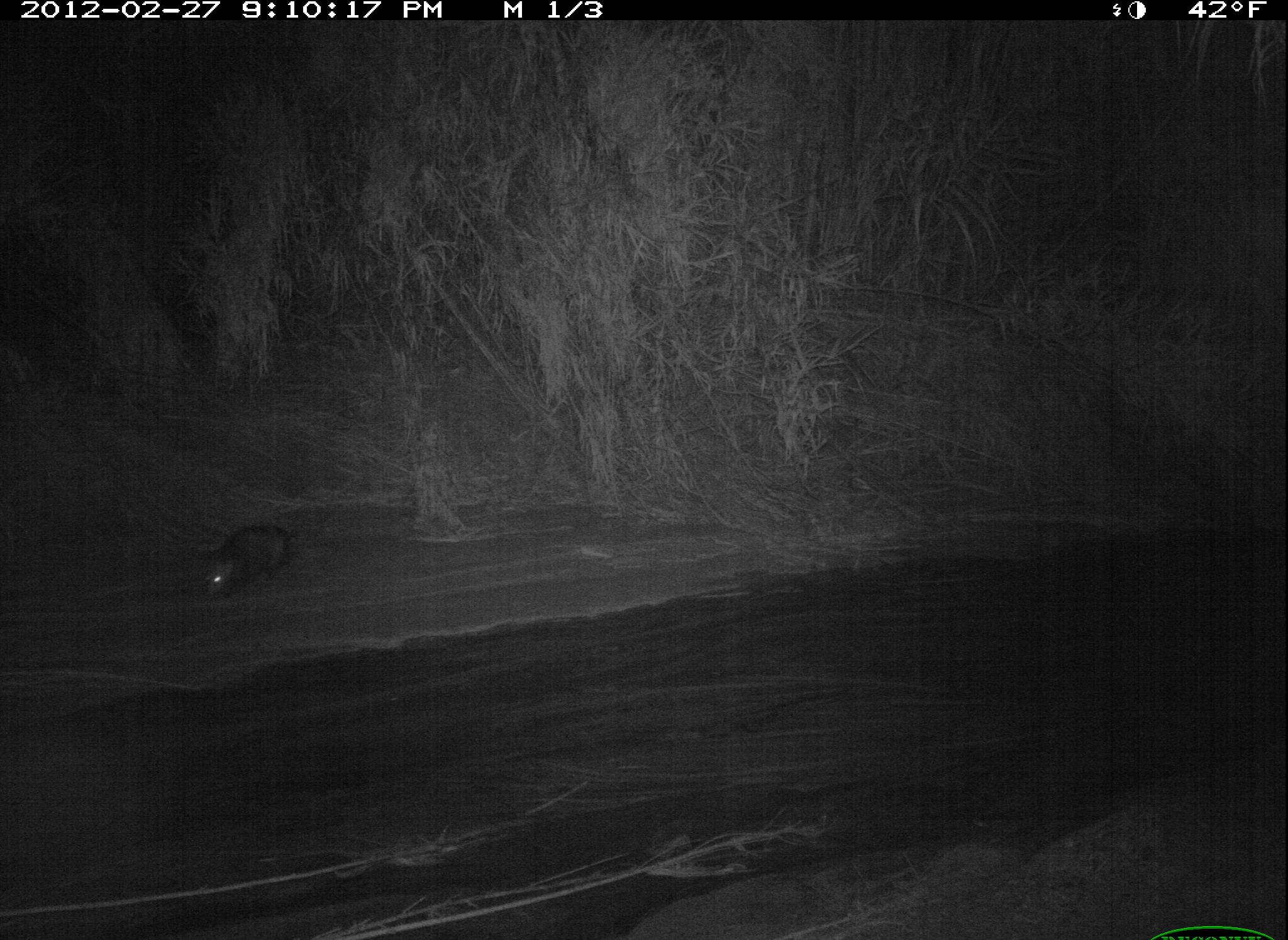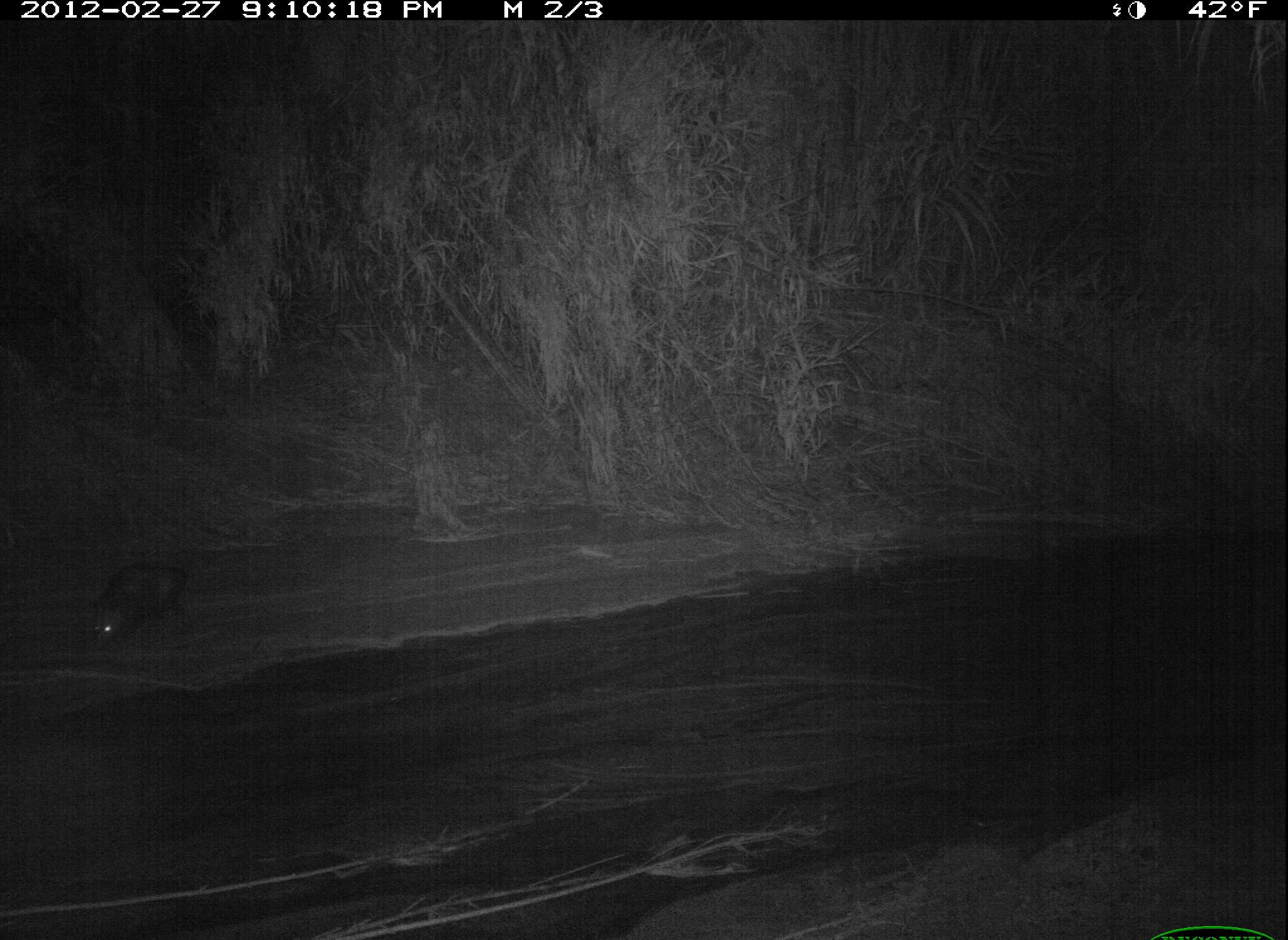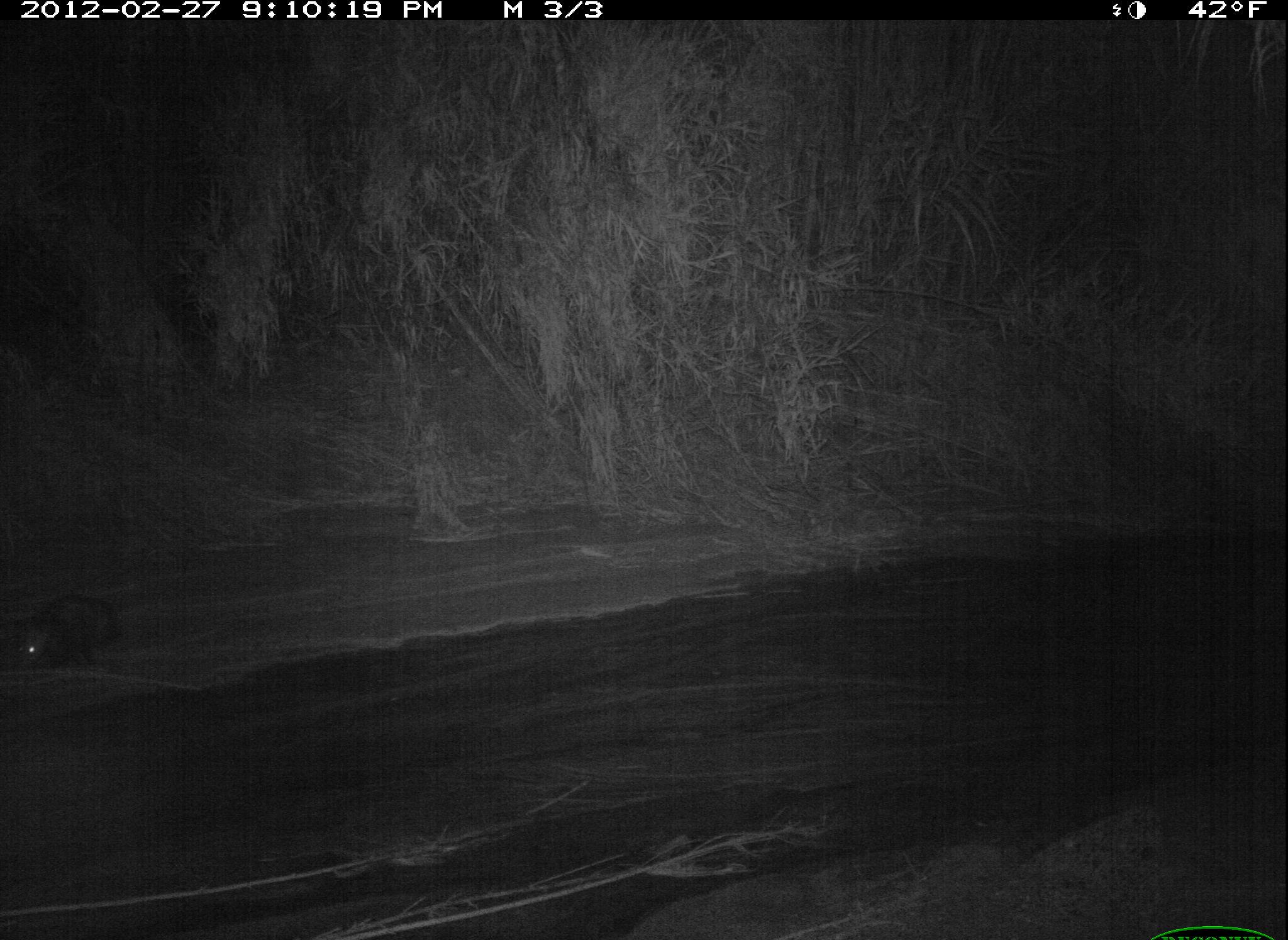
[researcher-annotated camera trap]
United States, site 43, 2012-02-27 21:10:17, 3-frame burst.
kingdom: Animalia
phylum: Chordata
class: Mammalia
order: Didelphimorphia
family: Didelphidae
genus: Didelphis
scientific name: Didelphis virginiana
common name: virginia opossum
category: opossum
Opossum (virginia opossum) (Didelphis virginiana).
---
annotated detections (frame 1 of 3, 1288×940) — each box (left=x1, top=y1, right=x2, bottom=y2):
opossum: (left=187, top=514, right=320, bottom=615)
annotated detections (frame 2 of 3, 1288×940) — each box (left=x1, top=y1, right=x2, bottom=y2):
opossum: (left=74, top=549, right=217, bottom=665)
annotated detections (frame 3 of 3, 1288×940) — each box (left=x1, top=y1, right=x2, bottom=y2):
opossum: (left=8, top=586, right=132, bottom=681)